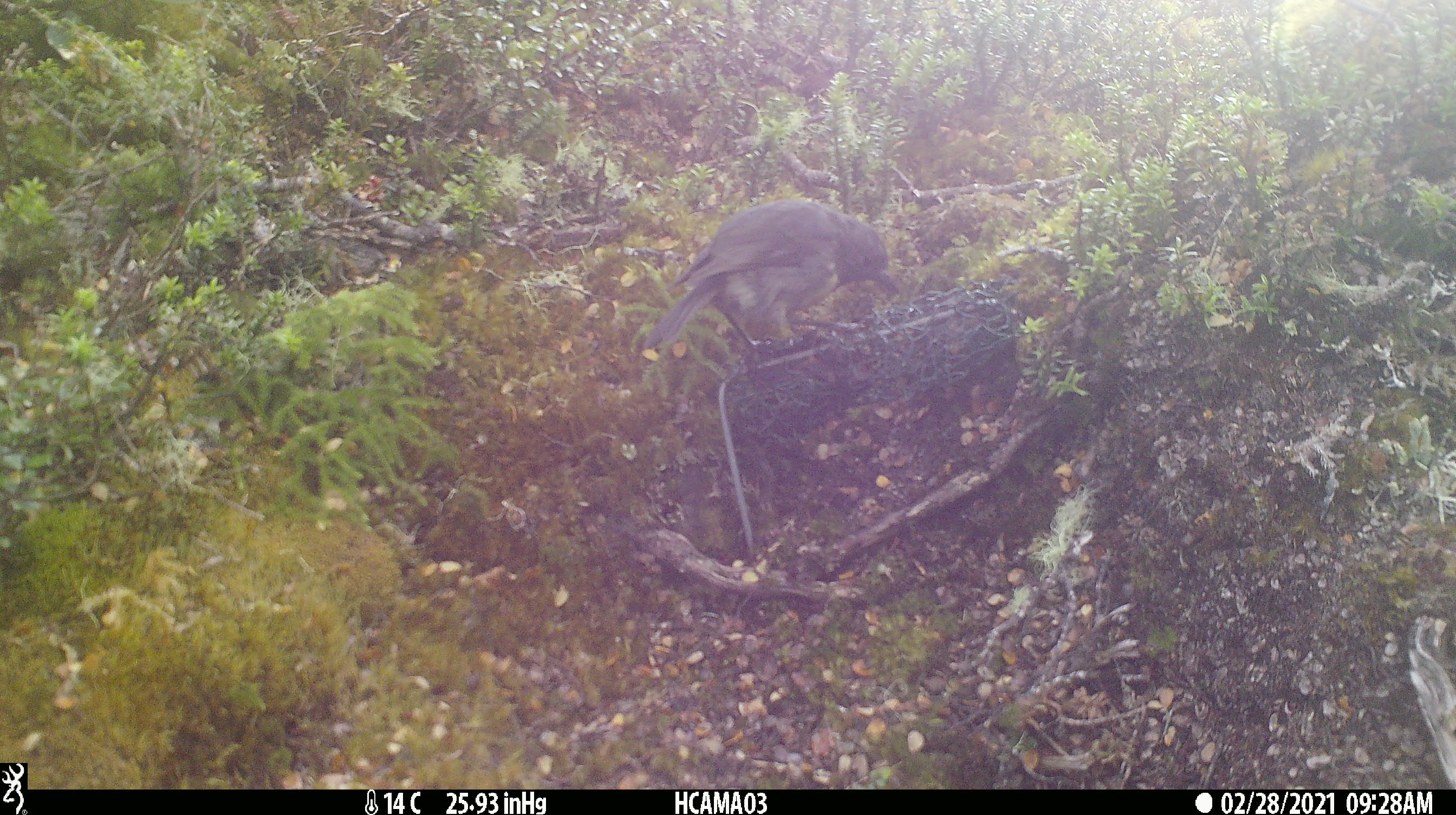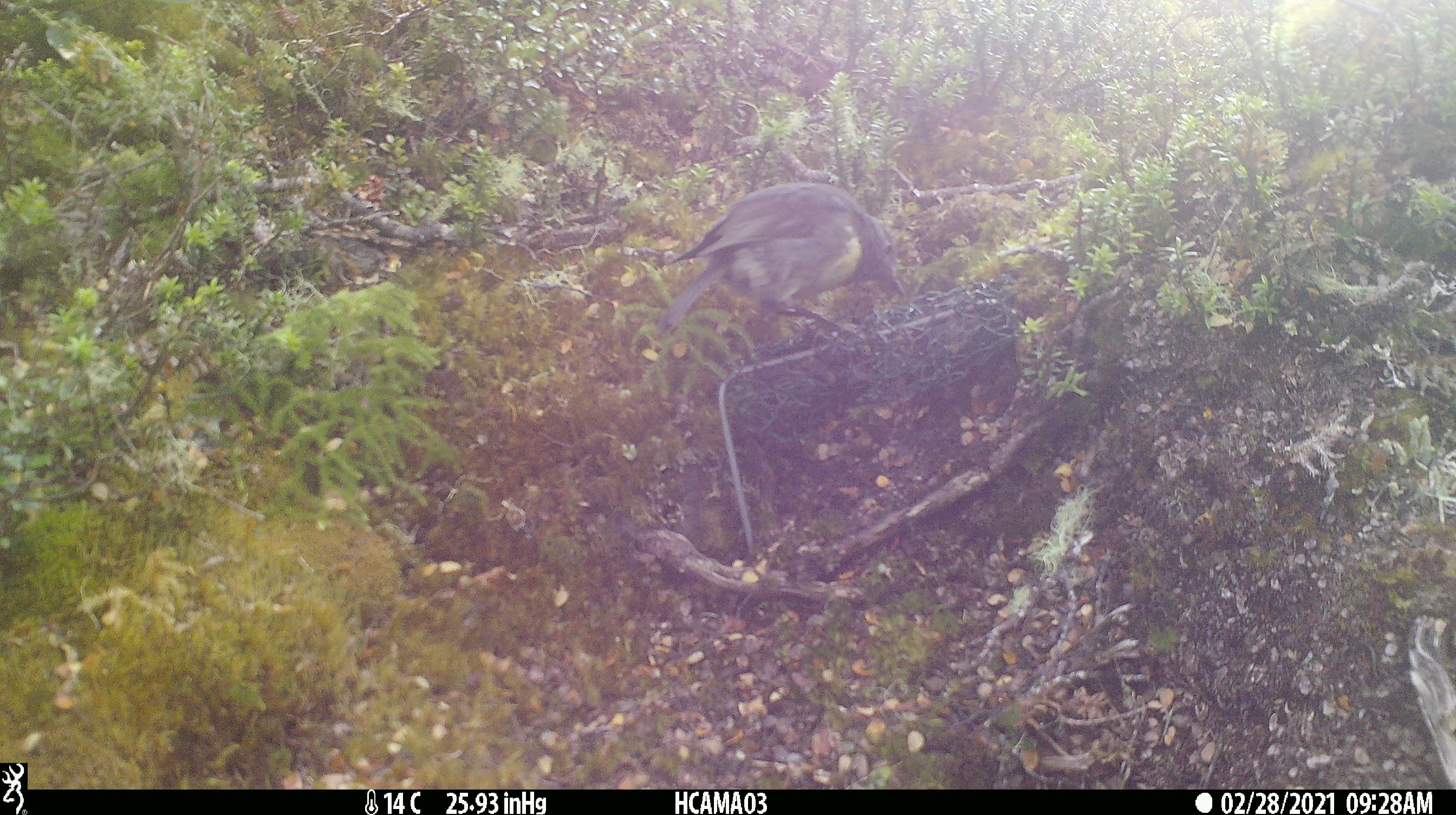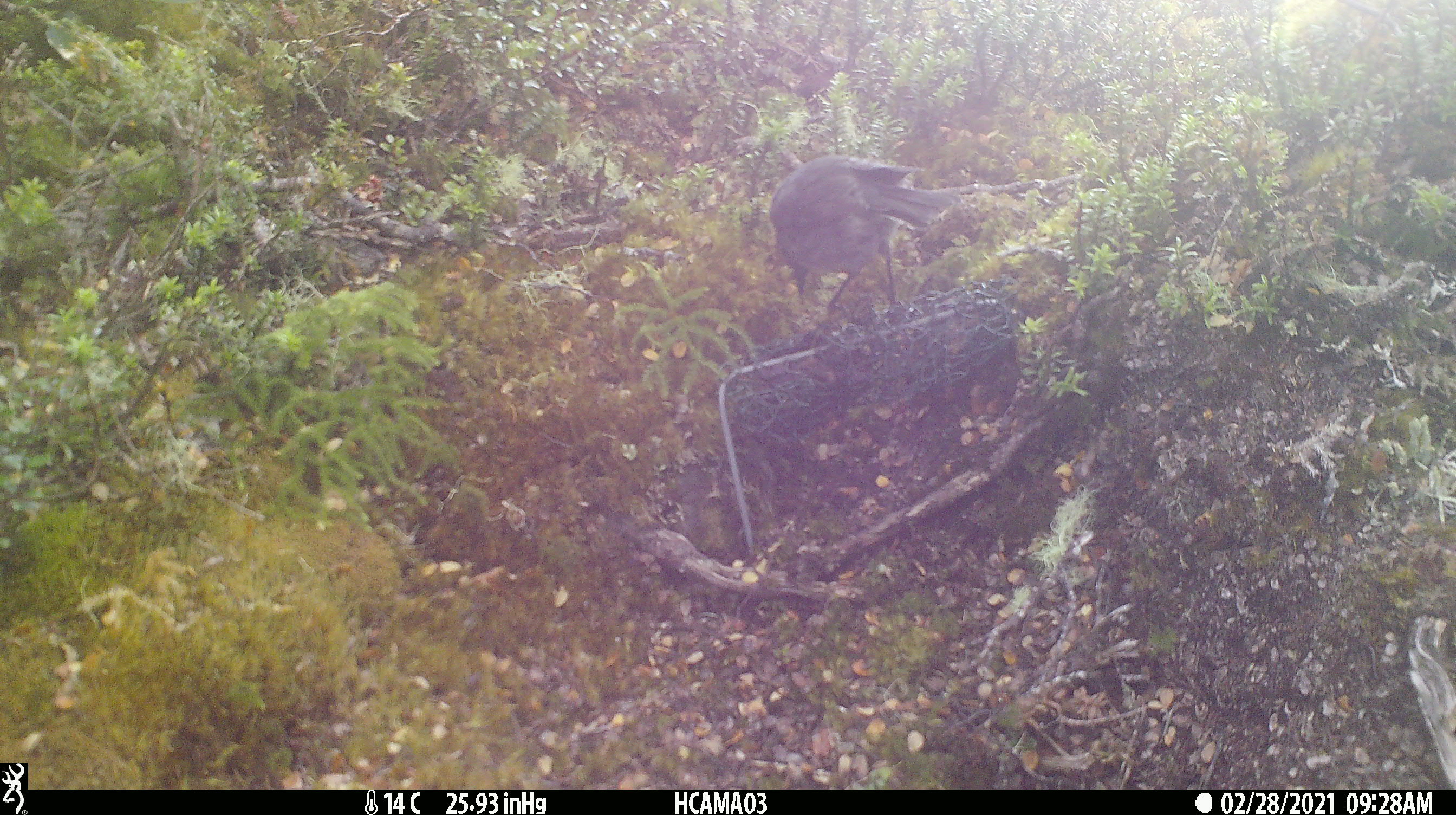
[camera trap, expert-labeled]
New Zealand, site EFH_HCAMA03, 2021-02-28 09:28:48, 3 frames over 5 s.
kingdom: Animalia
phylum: Chordata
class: Aves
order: Passeriformes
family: Petroicidae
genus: Petroica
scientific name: Petroica australis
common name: new zealand robin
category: robin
Robin (new zealand robin) (Petroica australis).